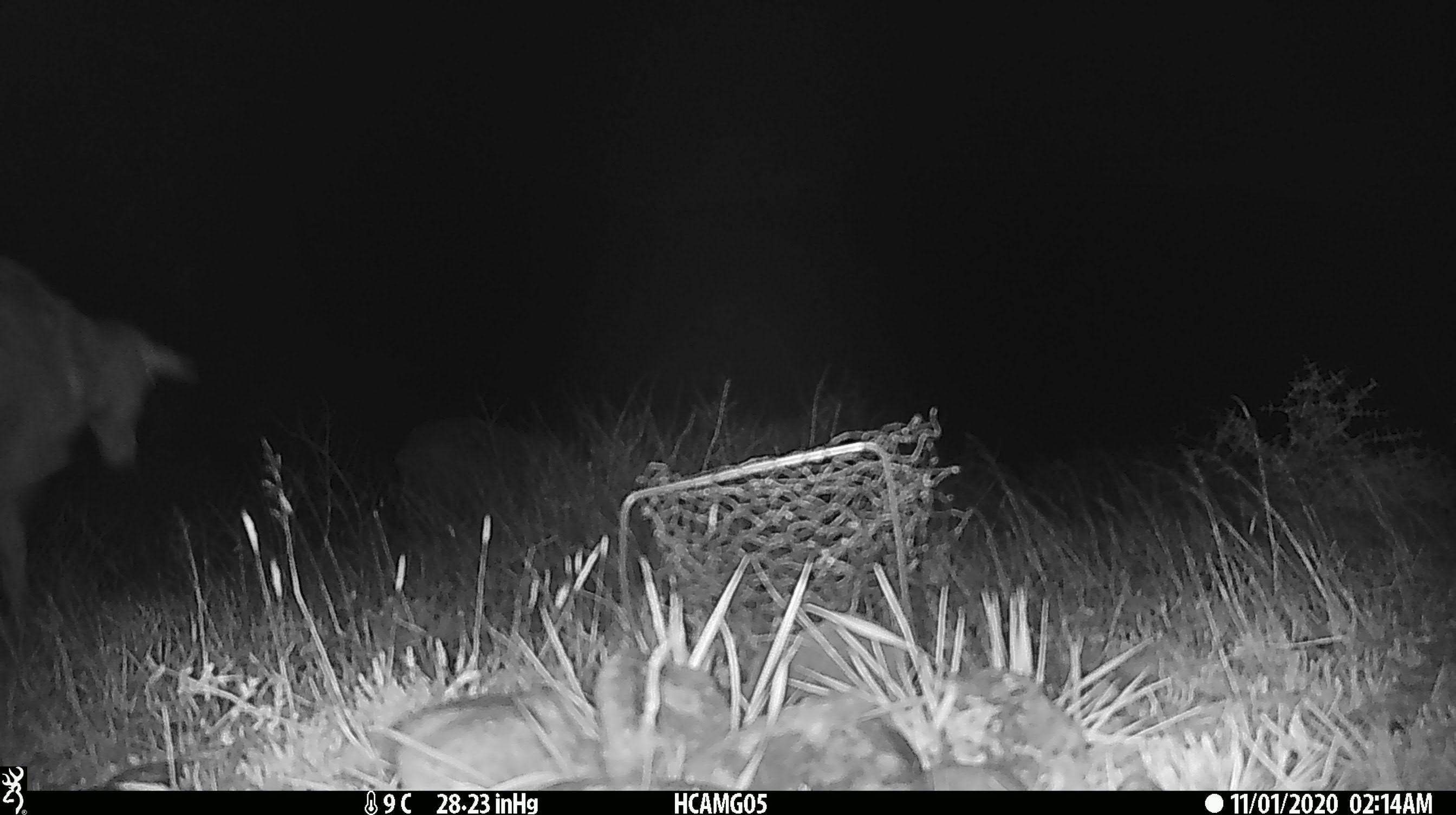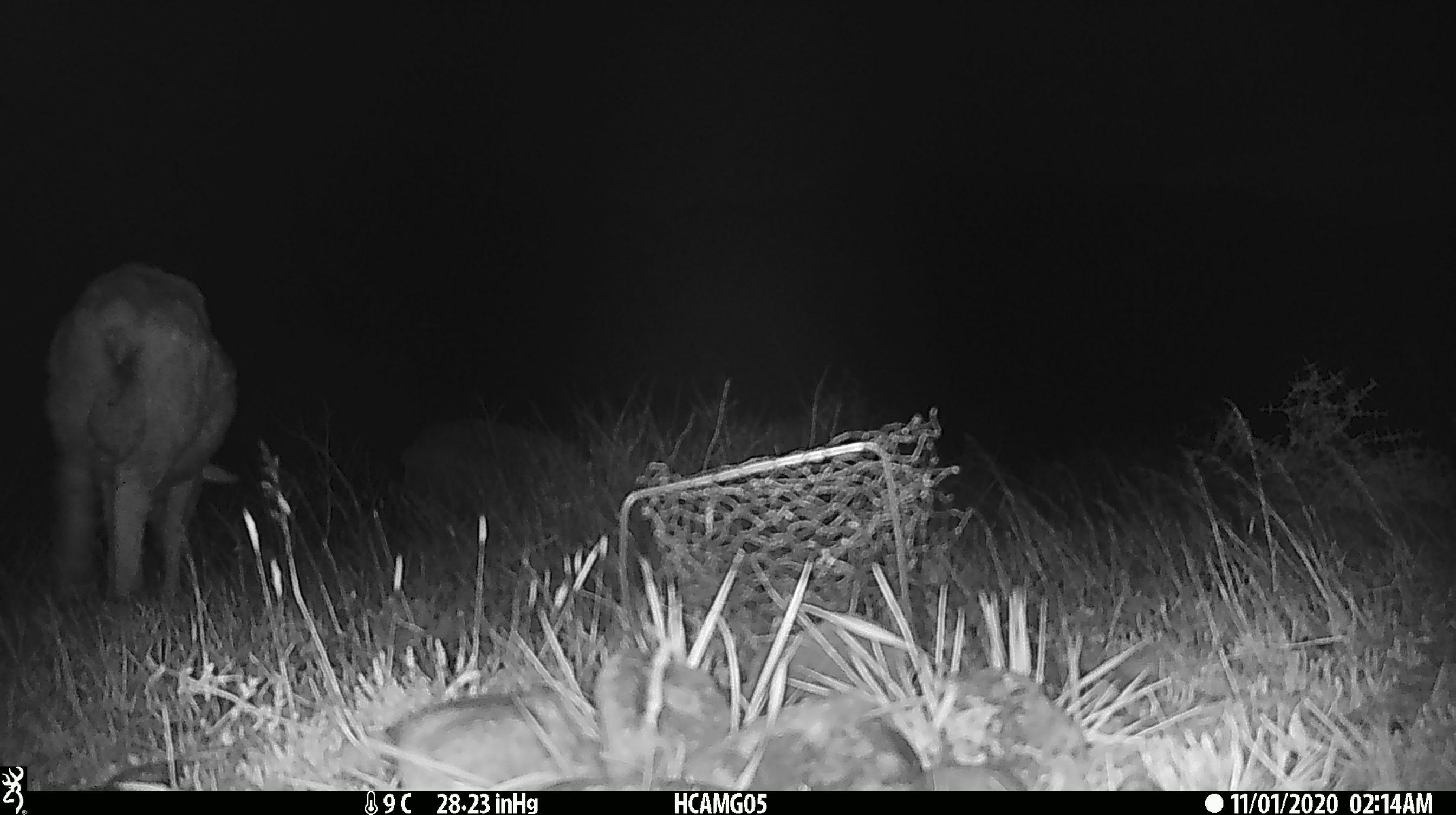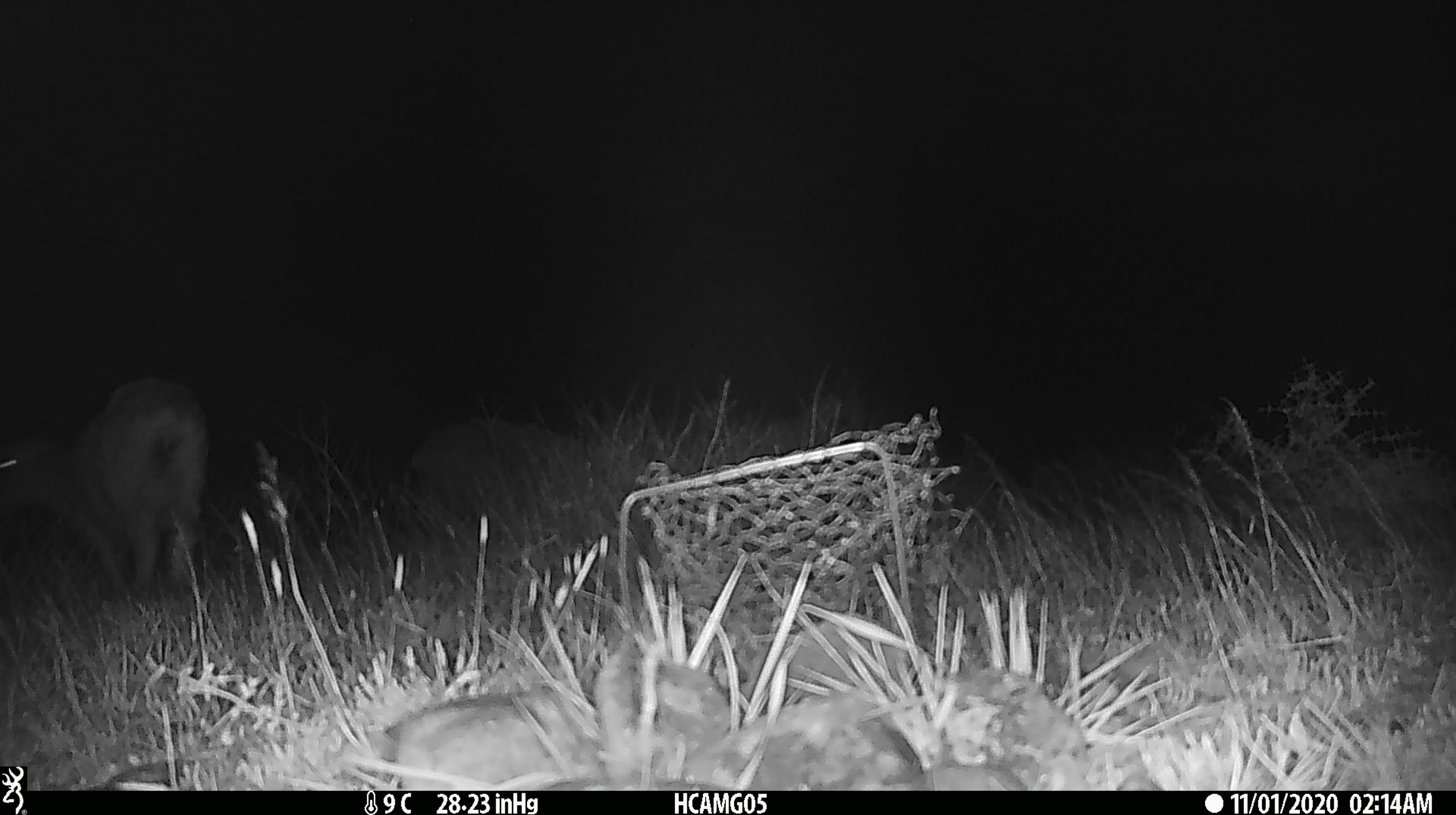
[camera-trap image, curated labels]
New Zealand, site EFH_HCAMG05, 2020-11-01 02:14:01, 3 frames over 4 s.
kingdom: Animalia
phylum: Chordata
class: Mammalia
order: Artiodactyla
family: Bovidae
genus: Ovis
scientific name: Ovis aries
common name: domestic sheep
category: sheep